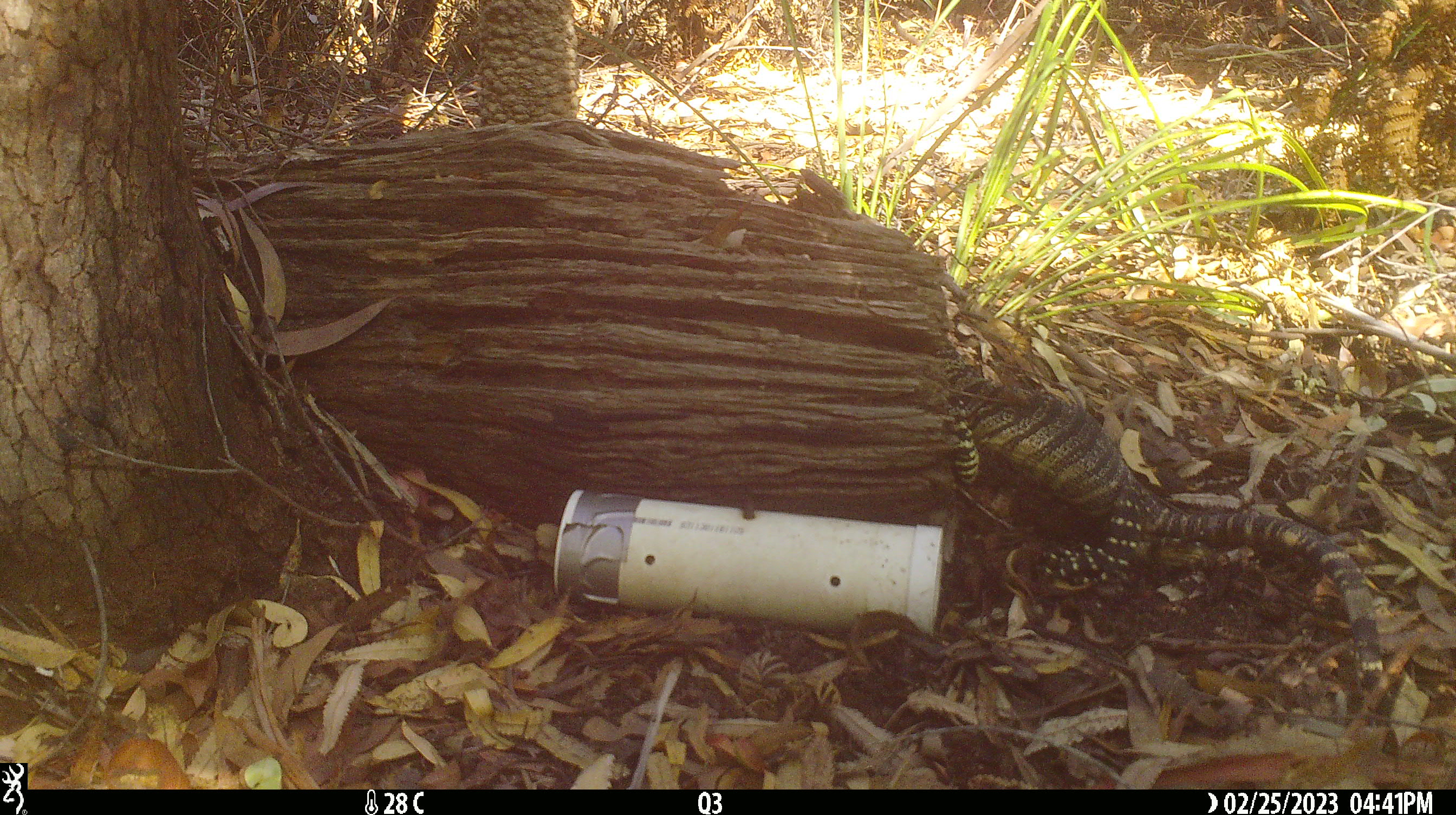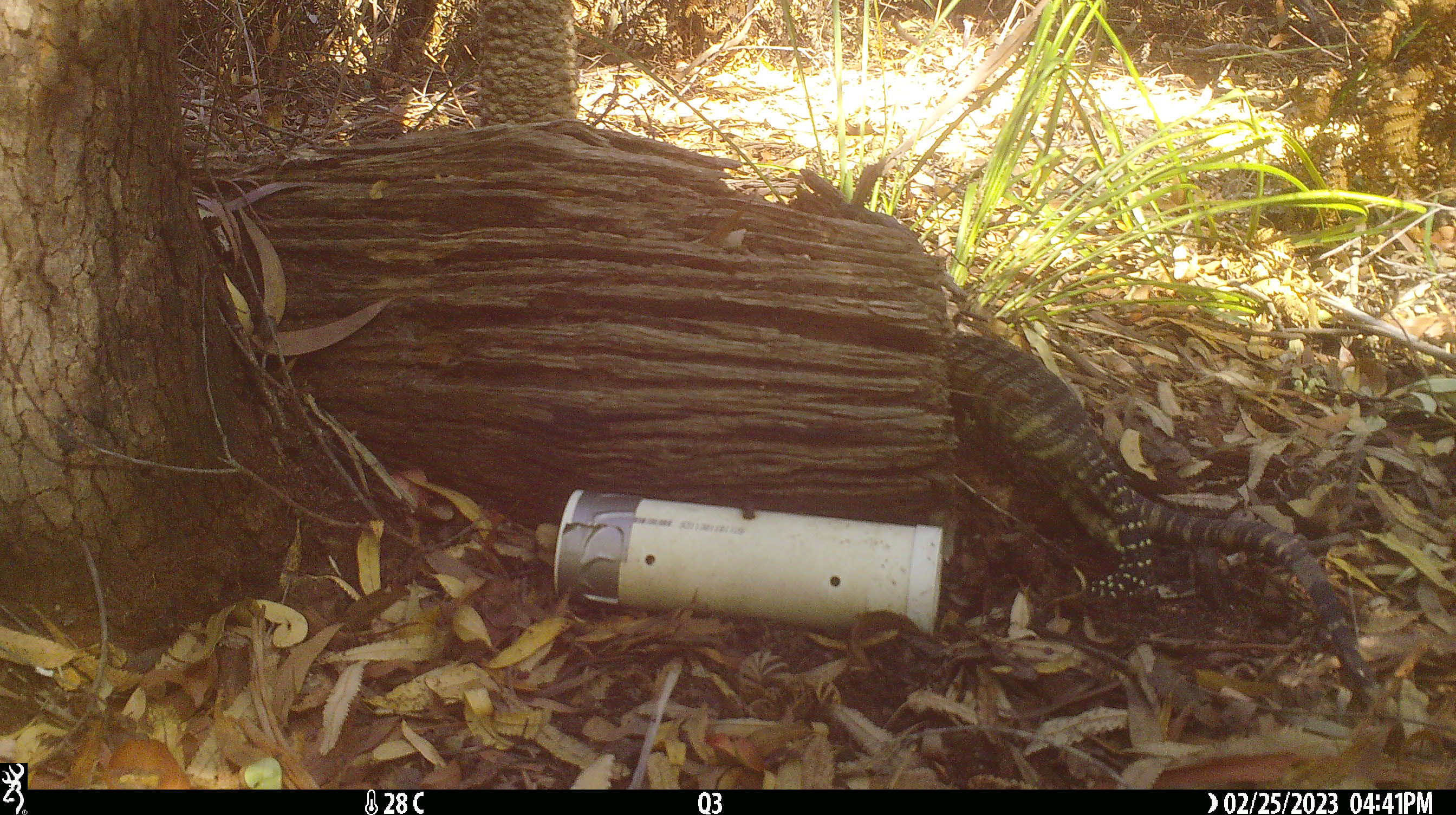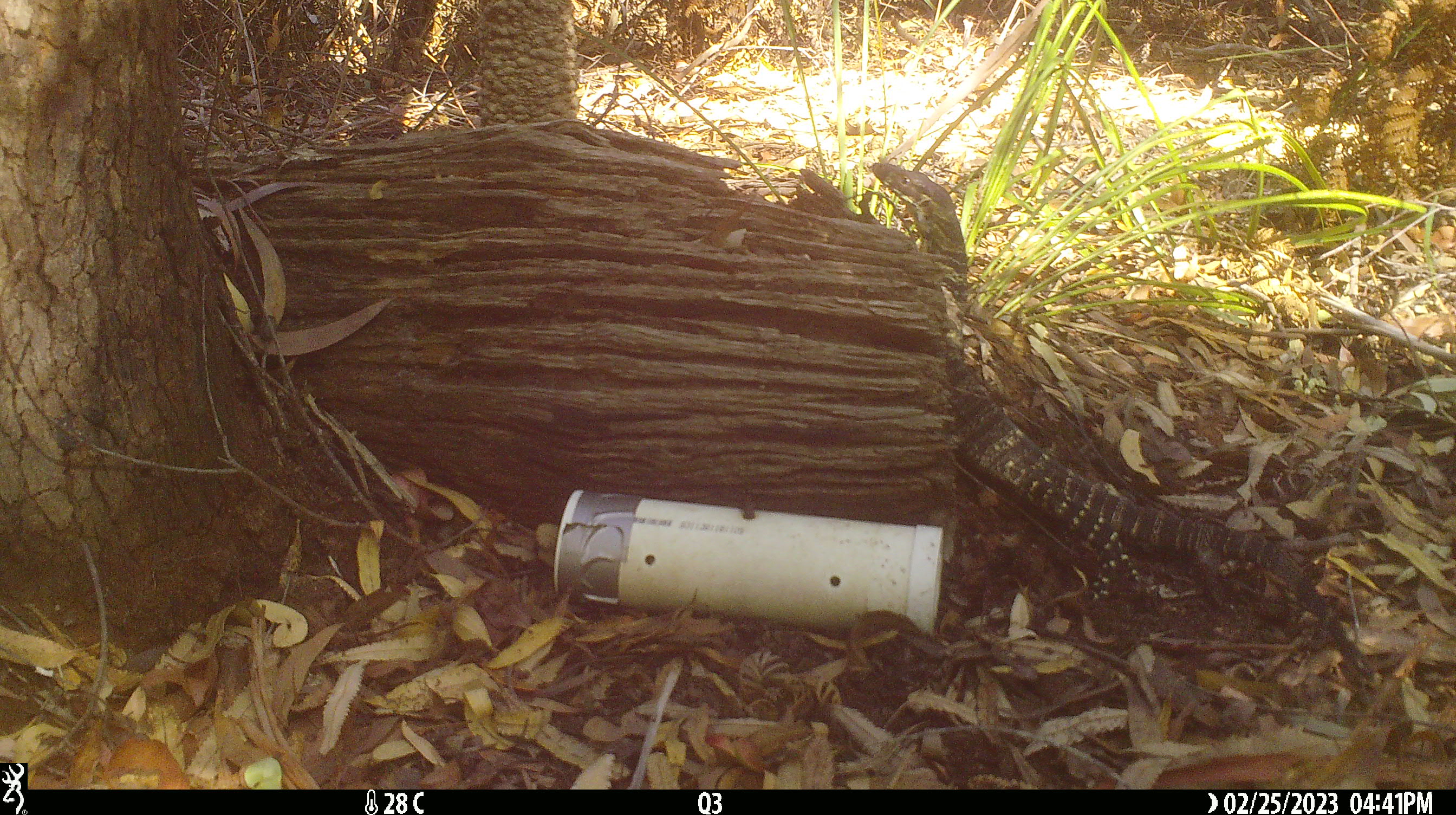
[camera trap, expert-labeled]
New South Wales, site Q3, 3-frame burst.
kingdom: Animalia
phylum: Chordata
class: Reptilia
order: Squamata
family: Varanidae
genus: Varanus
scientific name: Varanus varius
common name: lace monitor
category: goanna